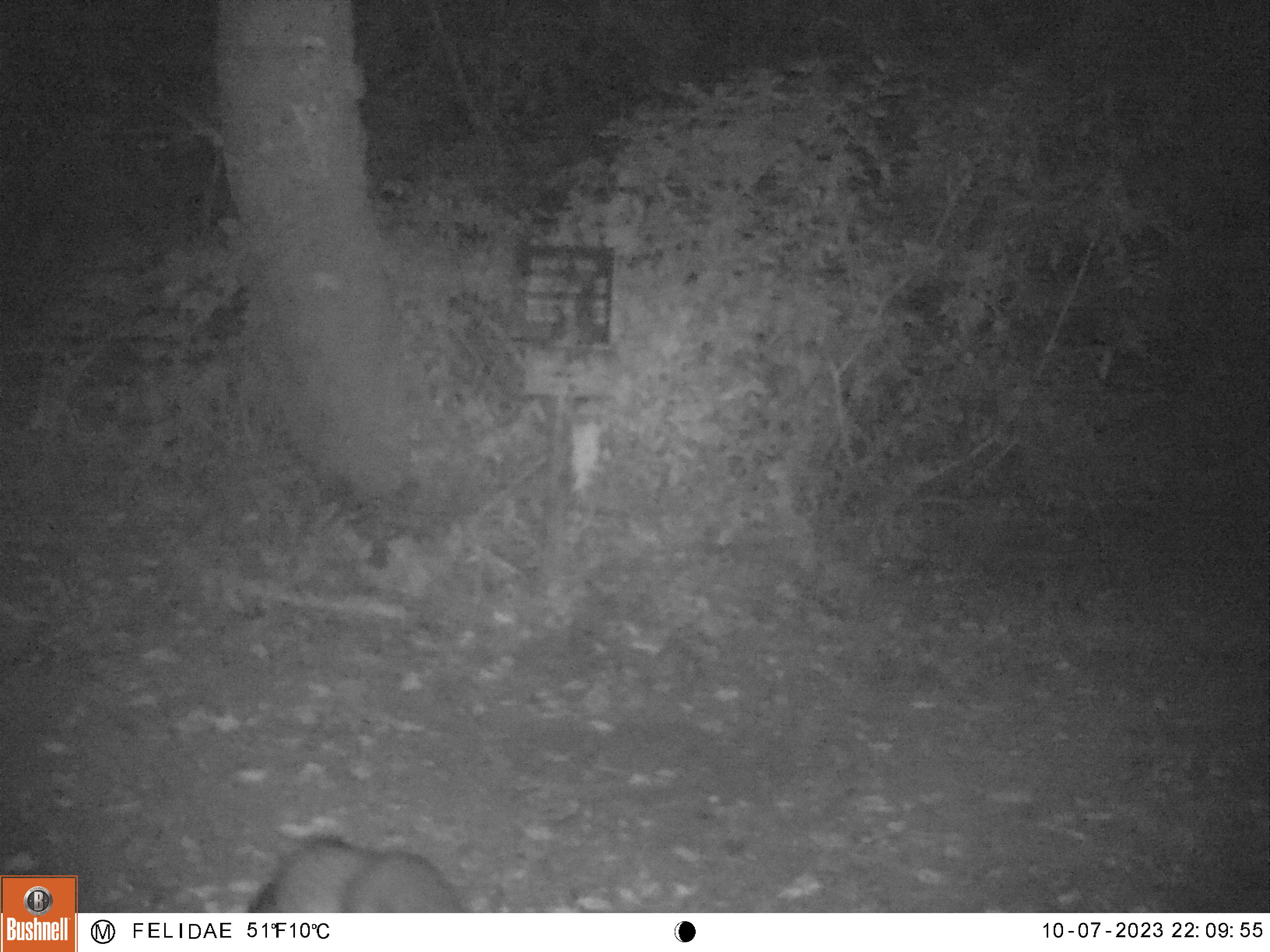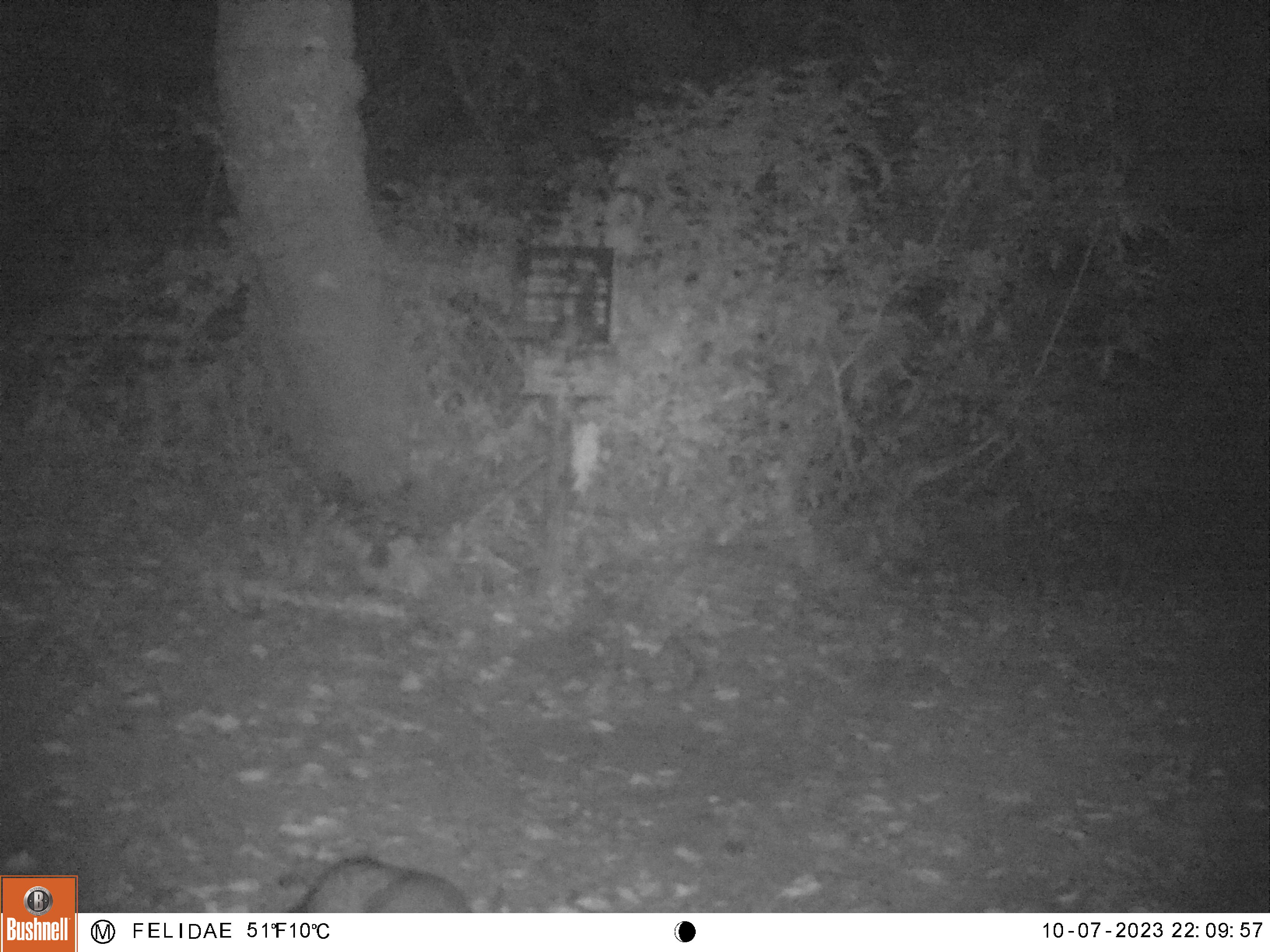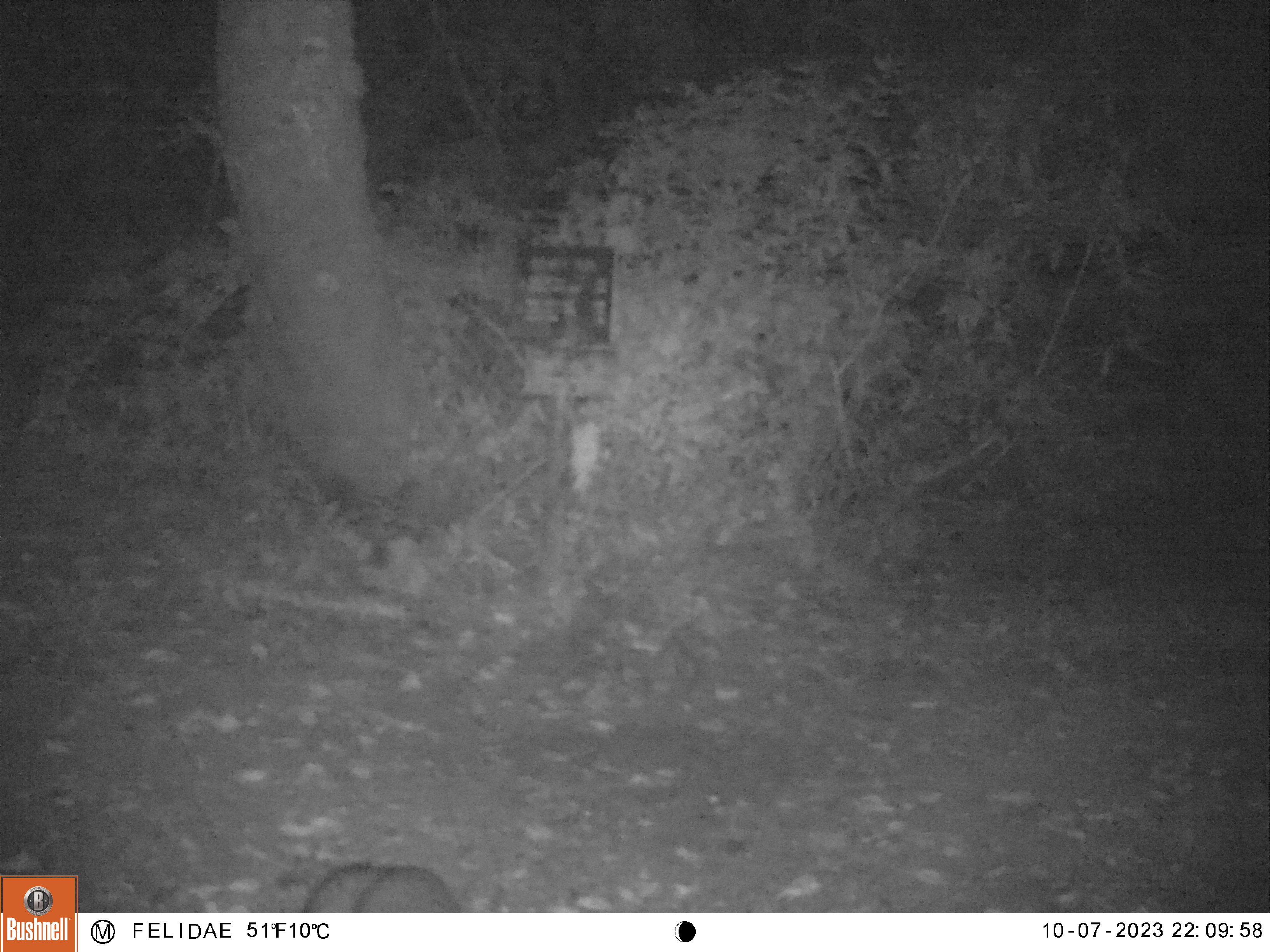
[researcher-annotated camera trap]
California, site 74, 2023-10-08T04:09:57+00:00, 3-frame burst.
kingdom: Animalia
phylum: Chordata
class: Mammalia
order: Carnivora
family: Canidae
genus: Urocyon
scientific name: Urocyon cinereoargenteus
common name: gray fox